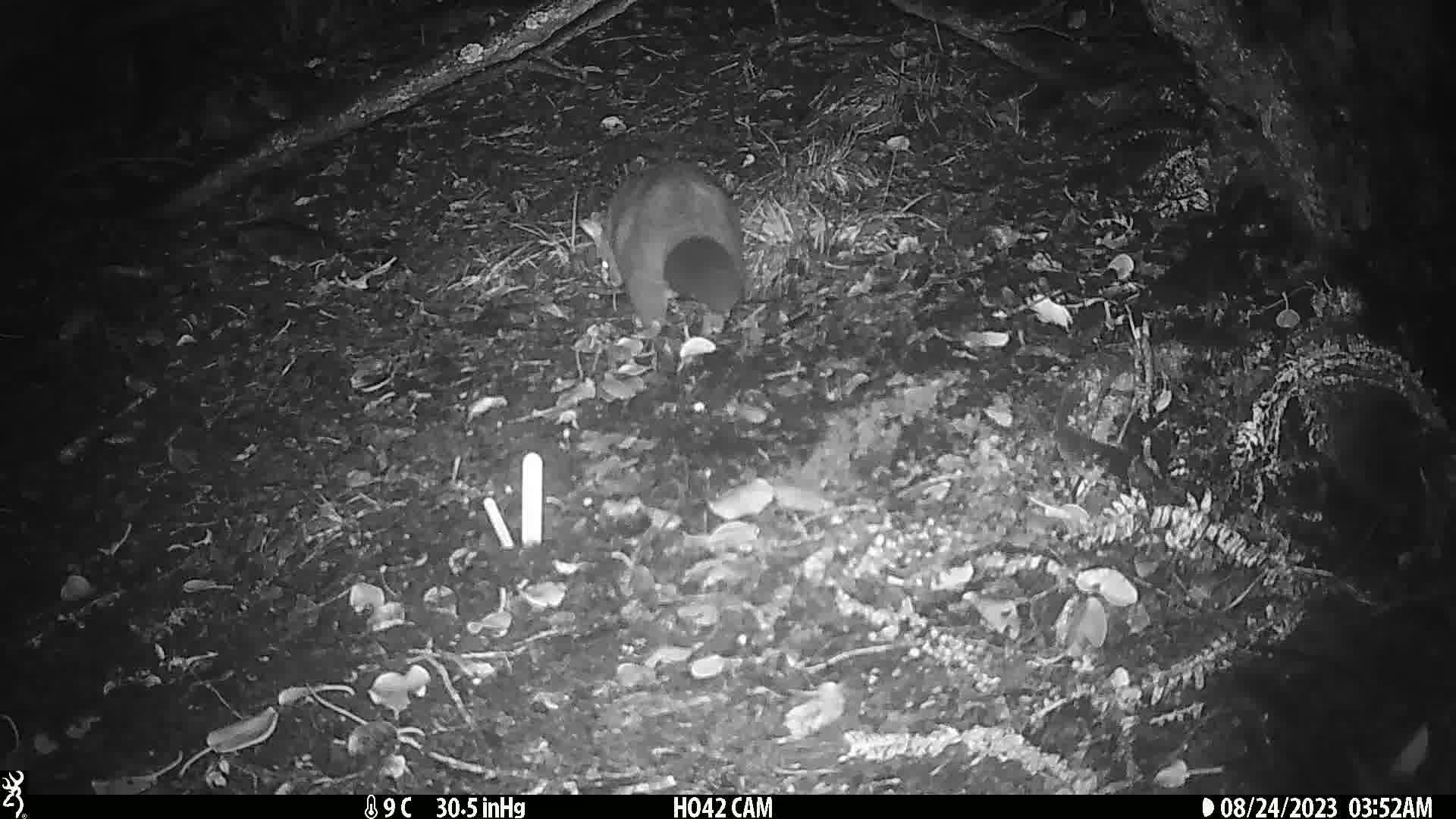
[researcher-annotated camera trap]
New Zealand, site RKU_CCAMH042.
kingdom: Animalia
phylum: Chordata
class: Mammalia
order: Diprotodontia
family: Phalangeridae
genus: Trichosurus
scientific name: Trichosurus vulpecula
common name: common brushtail possum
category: possum